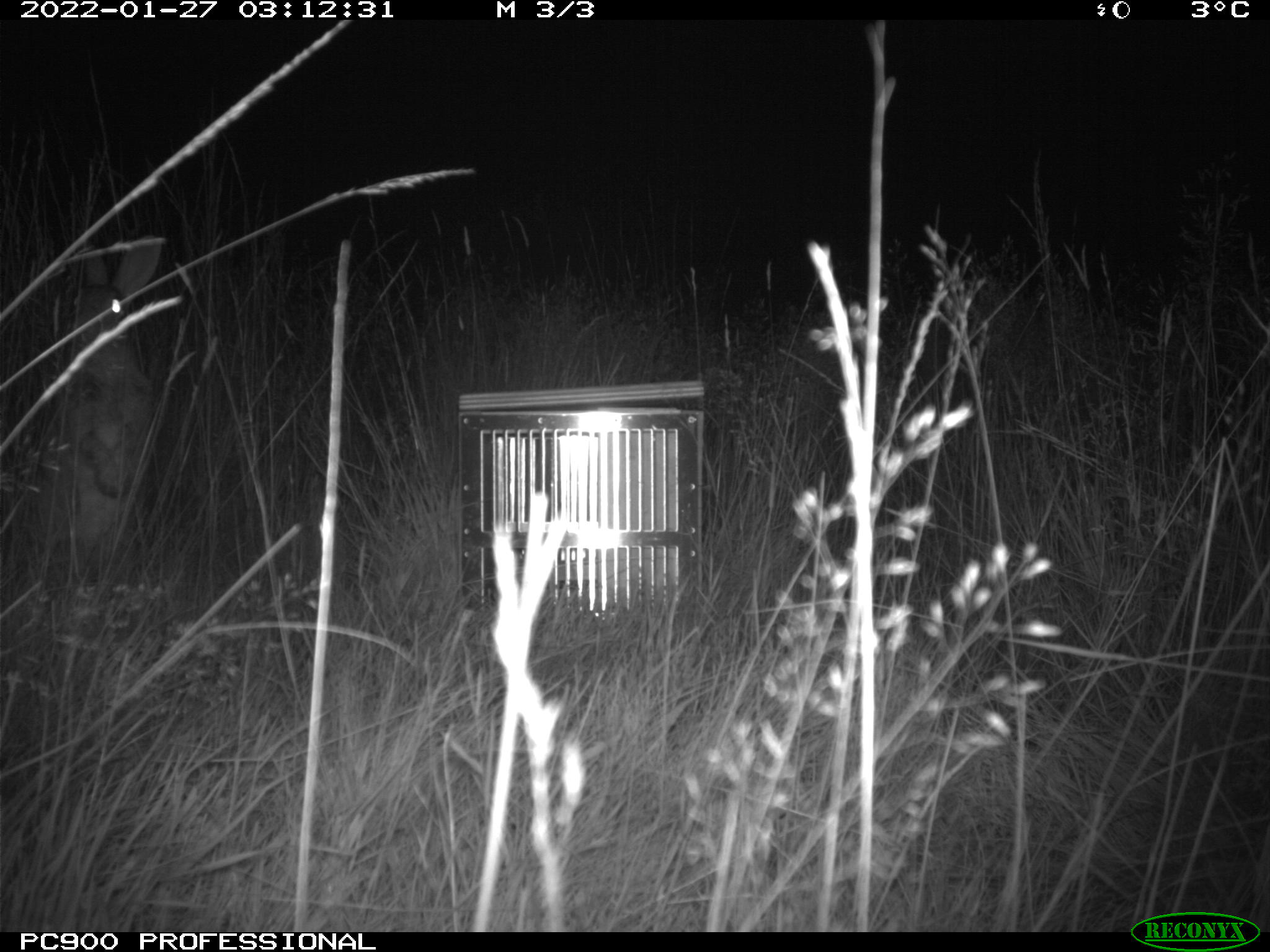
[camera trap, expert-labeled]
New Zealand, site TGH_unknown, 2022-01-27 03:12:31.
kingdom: Animalia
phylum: Chordata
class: Mammalia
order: Lagomorpha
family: Leporidae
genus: Oryctolagus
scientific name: Oryctolagus cuniculus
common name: european rabbit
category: rabbit